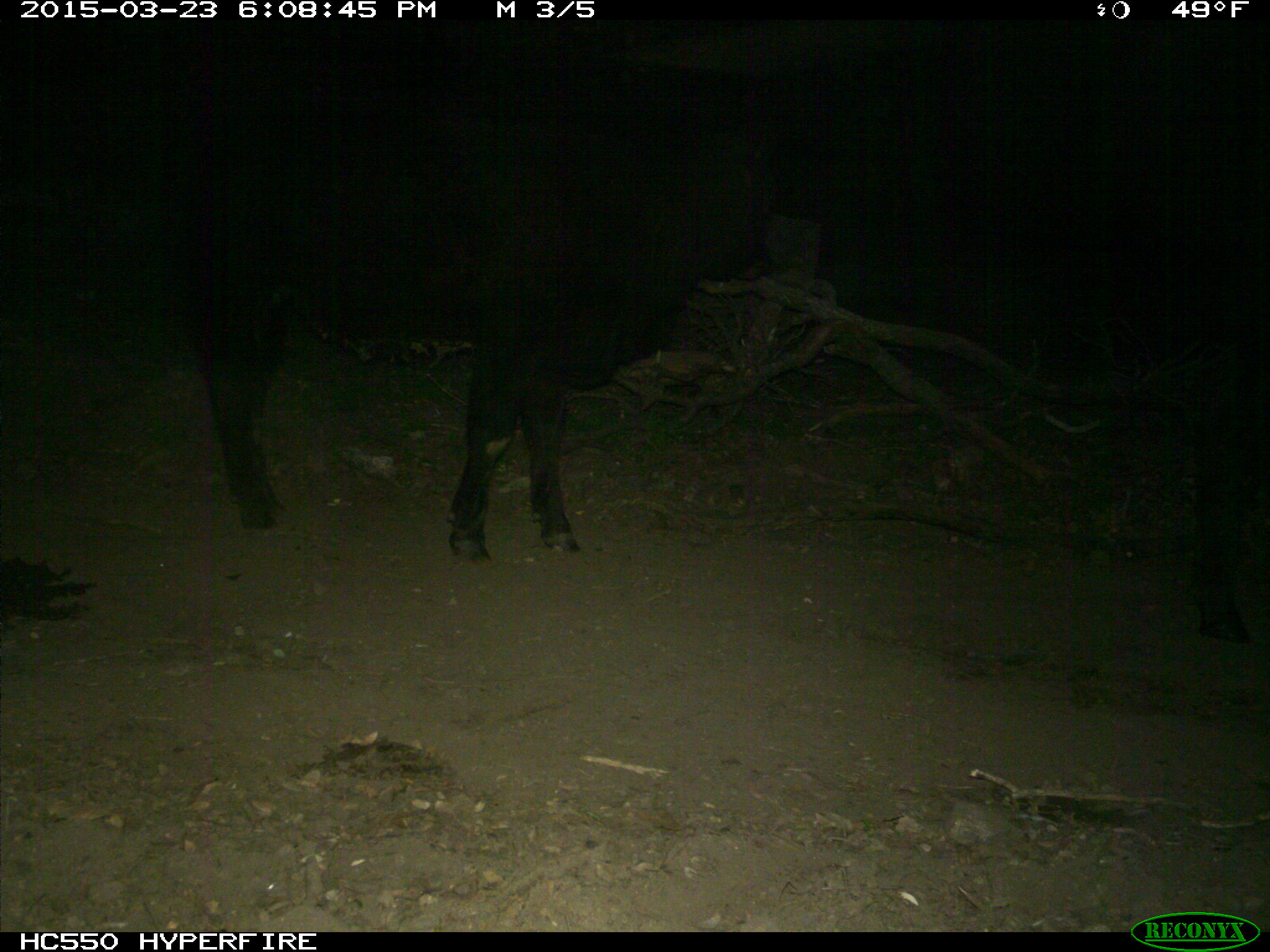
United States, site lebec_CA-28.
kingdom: Animalia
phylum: Chordata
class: Mammalia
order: Artiodactyla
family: Bovidae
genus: Bos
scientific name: Bos taurus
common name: domestic cow